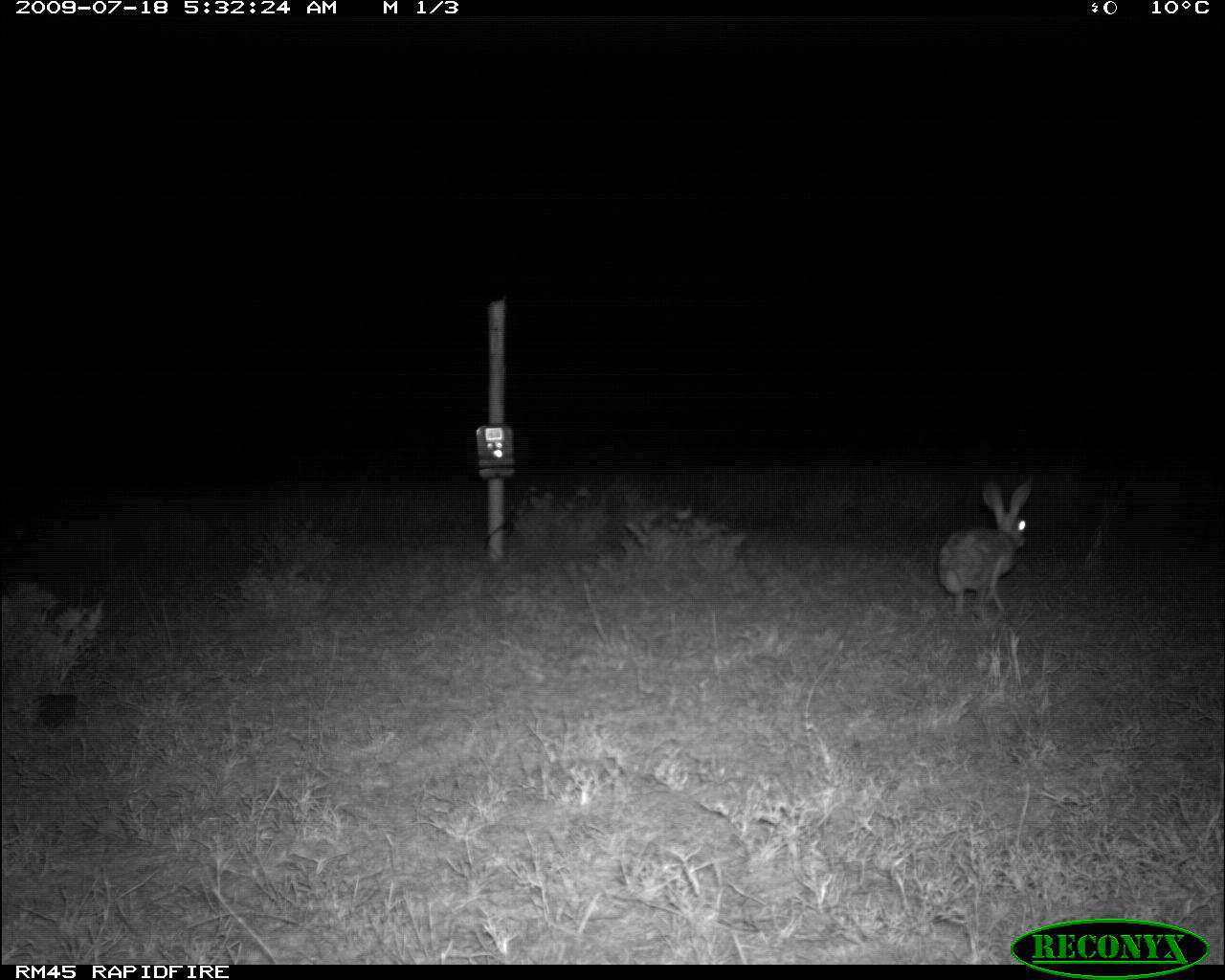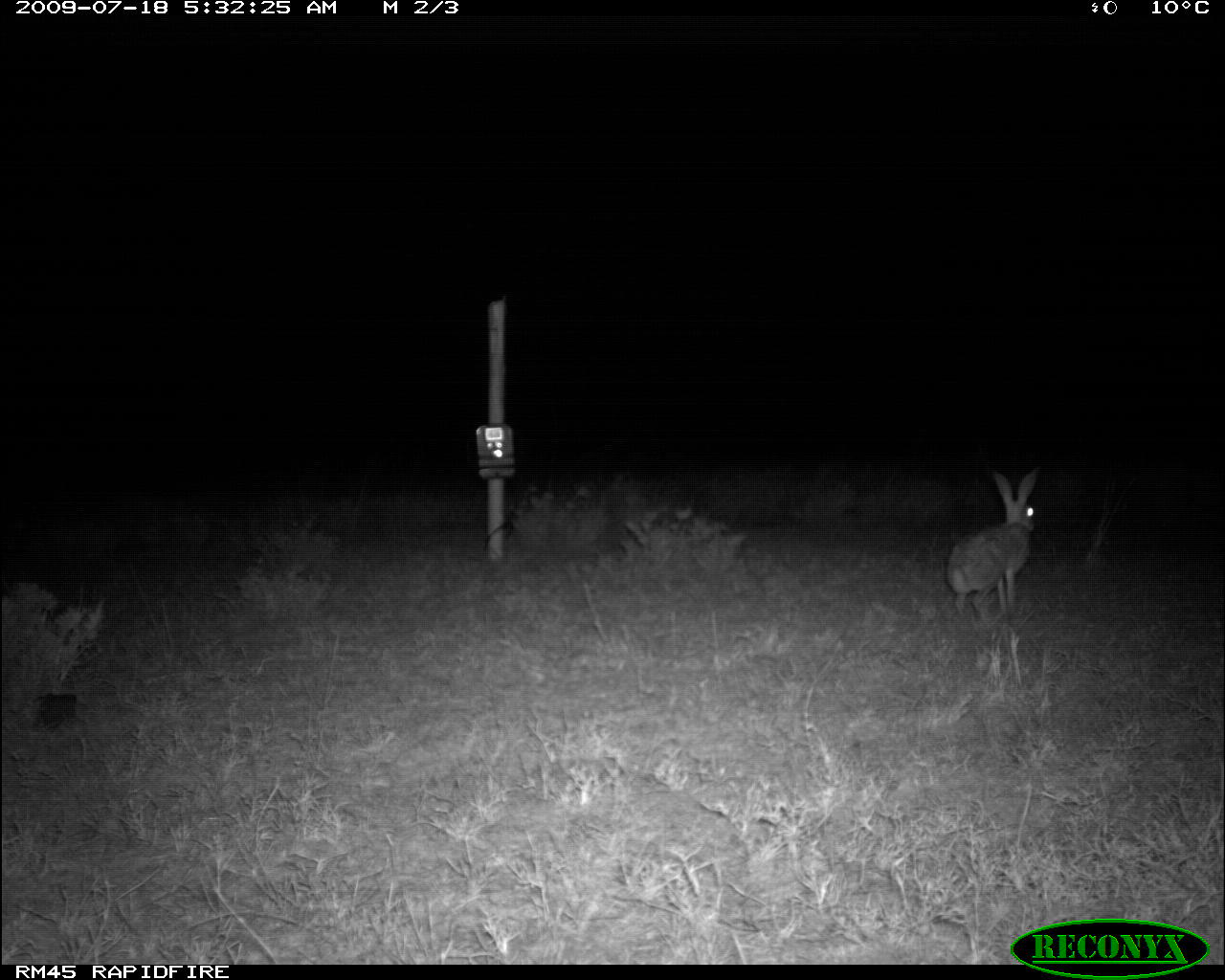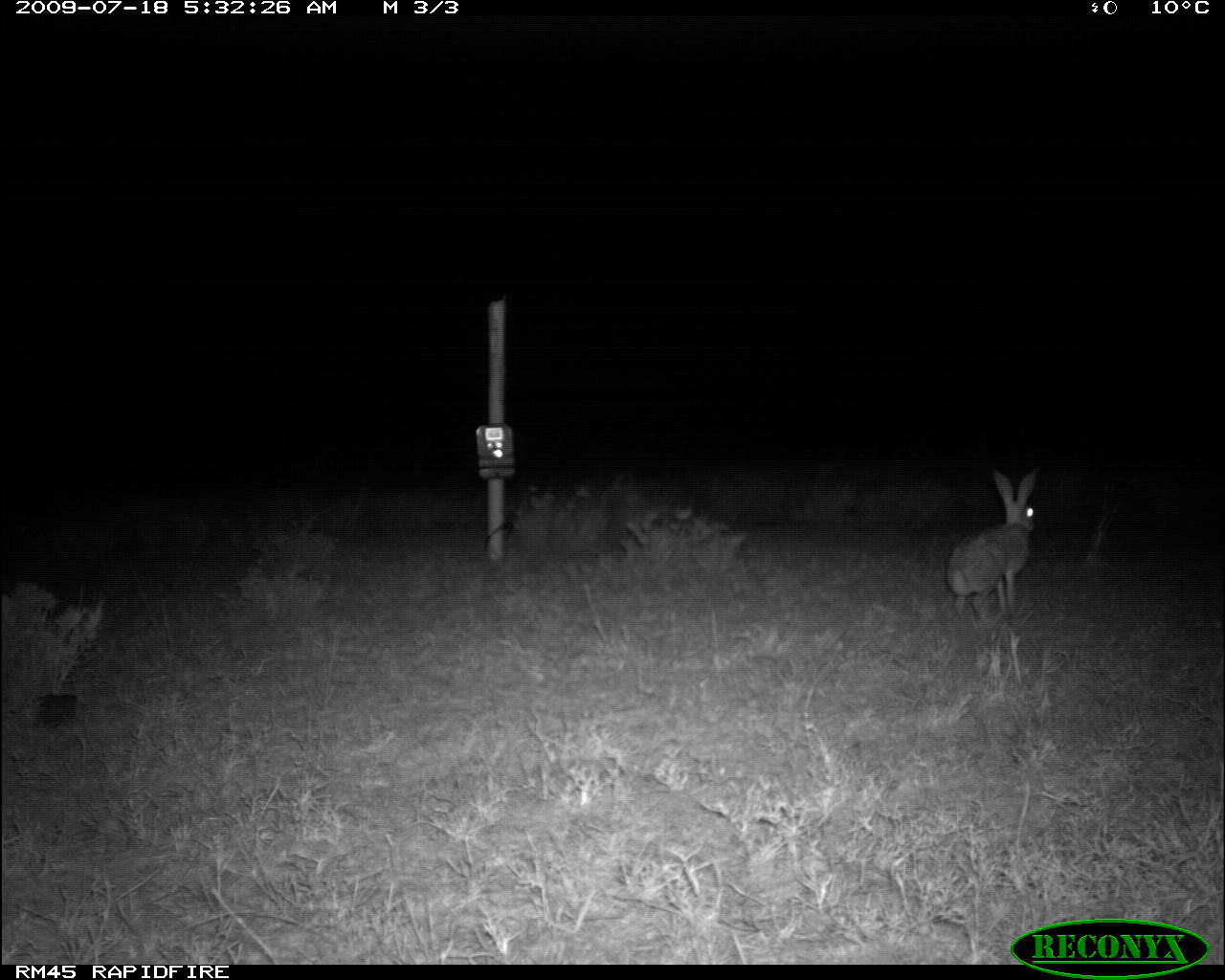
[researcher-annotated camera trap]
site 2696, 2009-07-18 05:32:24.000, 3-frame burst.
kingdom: Animalia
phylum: Chordata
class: Mammalia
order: Lagomorpha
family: Leporidae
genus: Lepus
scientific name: Lepus saxatilis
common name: scrub hare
Lepus saxatilis (scrub hare), count 1.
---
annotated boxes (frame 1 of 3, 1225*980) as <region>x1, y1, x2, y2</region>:
lepus saxatilis: <region>937, 475, 1034, 622</region>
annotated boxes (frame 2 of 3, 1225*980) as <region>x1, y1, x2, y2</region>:
lepus saxatilis: <region>945, 464, 1041, 631</region>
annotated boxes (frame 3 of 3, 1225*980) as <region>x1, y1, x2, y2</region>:
lepus saxatilis: <region>946, 465, 1040, 625</region>